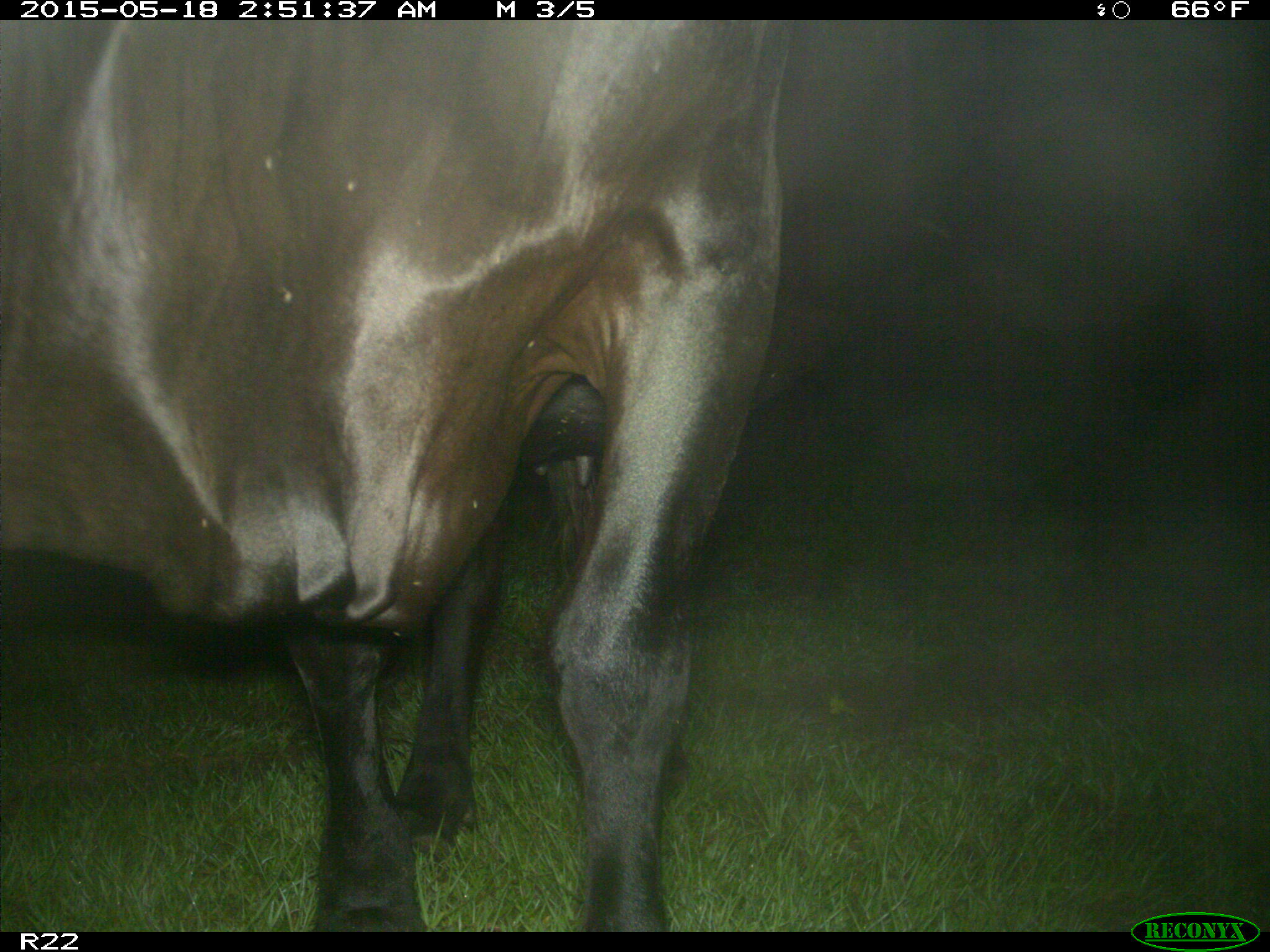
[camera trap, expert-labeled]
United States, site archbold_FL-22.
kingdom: Animalia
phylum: Chordata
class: Mammalia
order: Artiodactyla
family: Bovidae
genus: Bos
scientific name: Bos taurus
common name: domestic cow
Bos taurus (domestic cow).